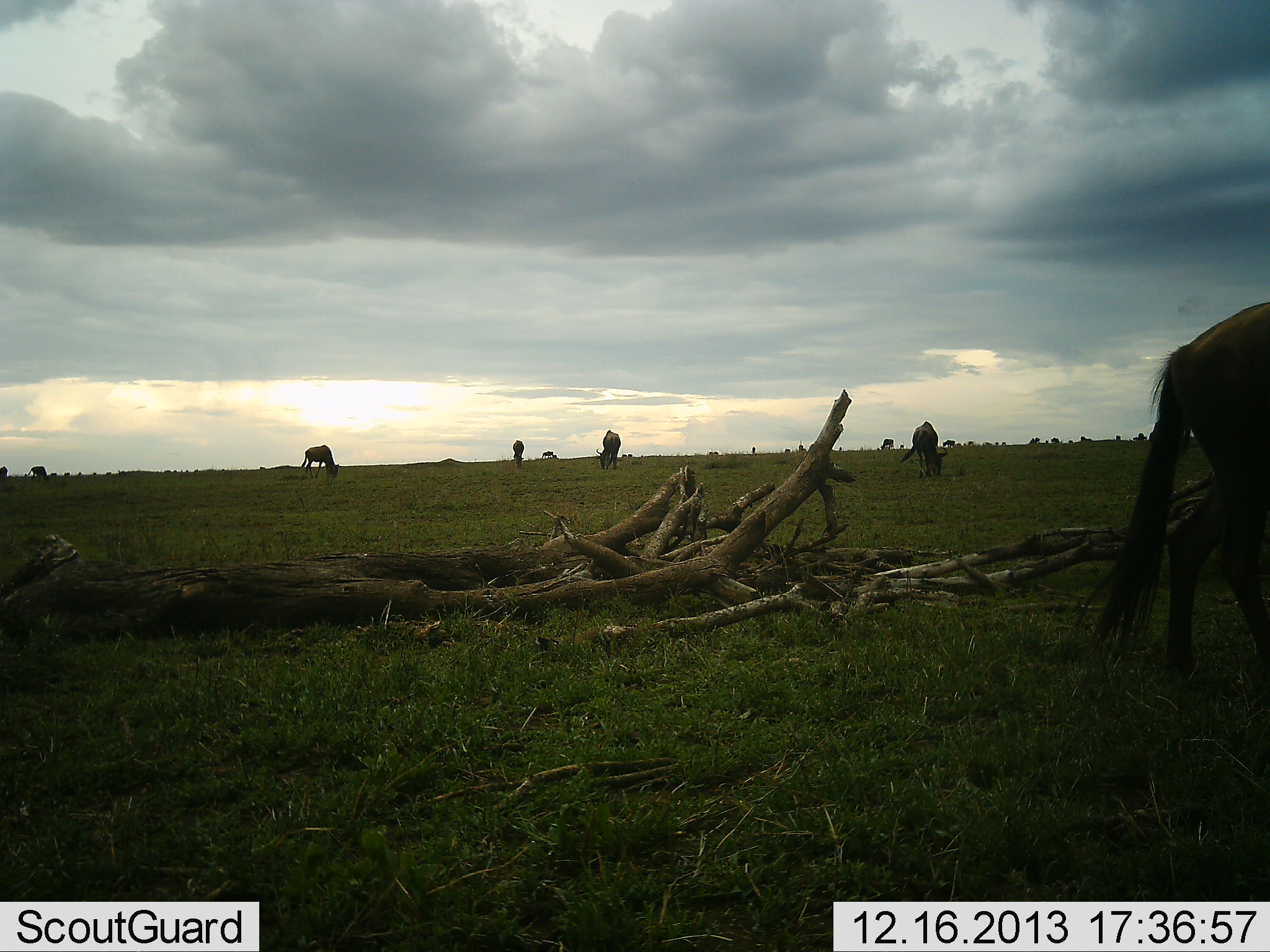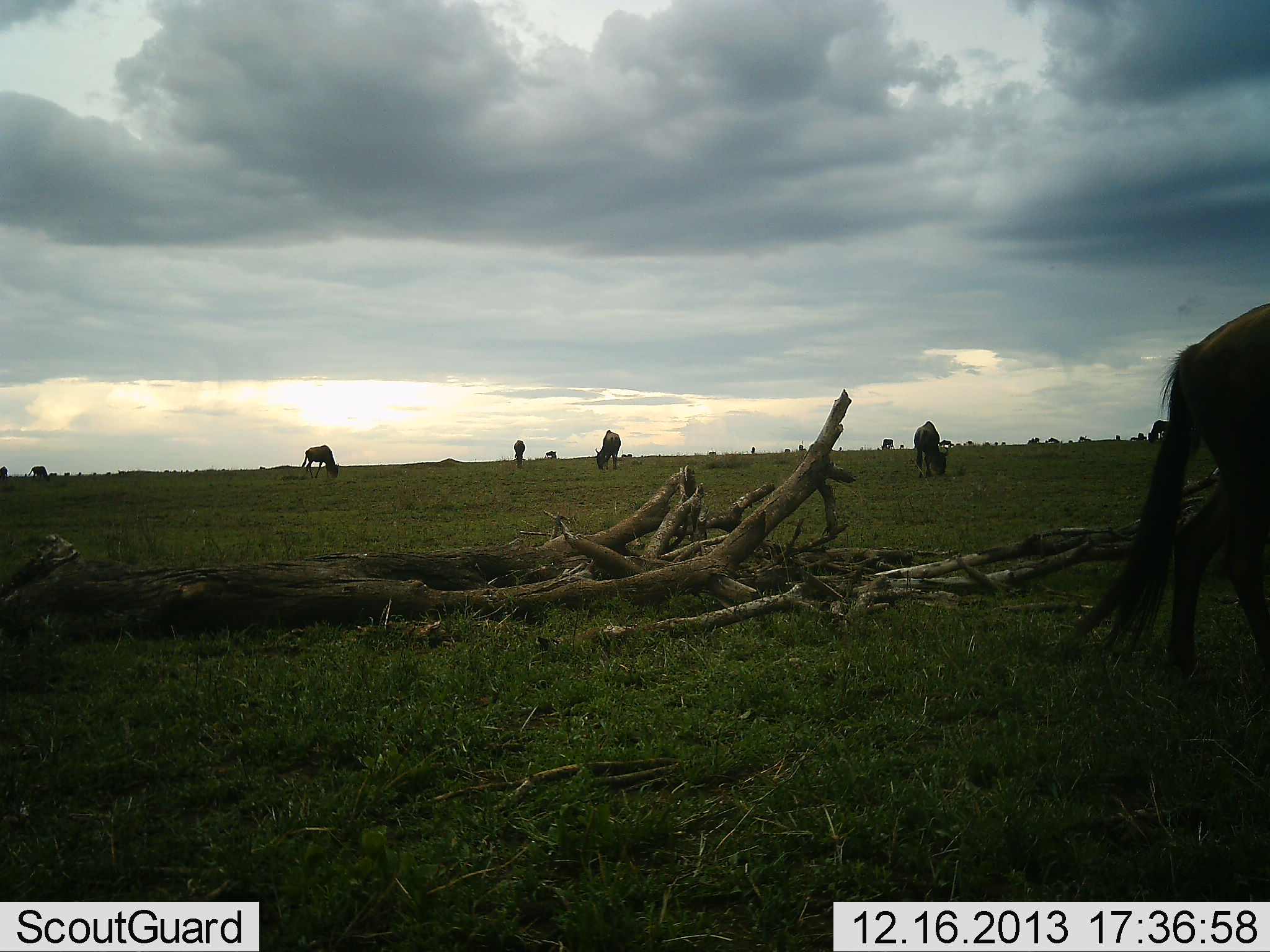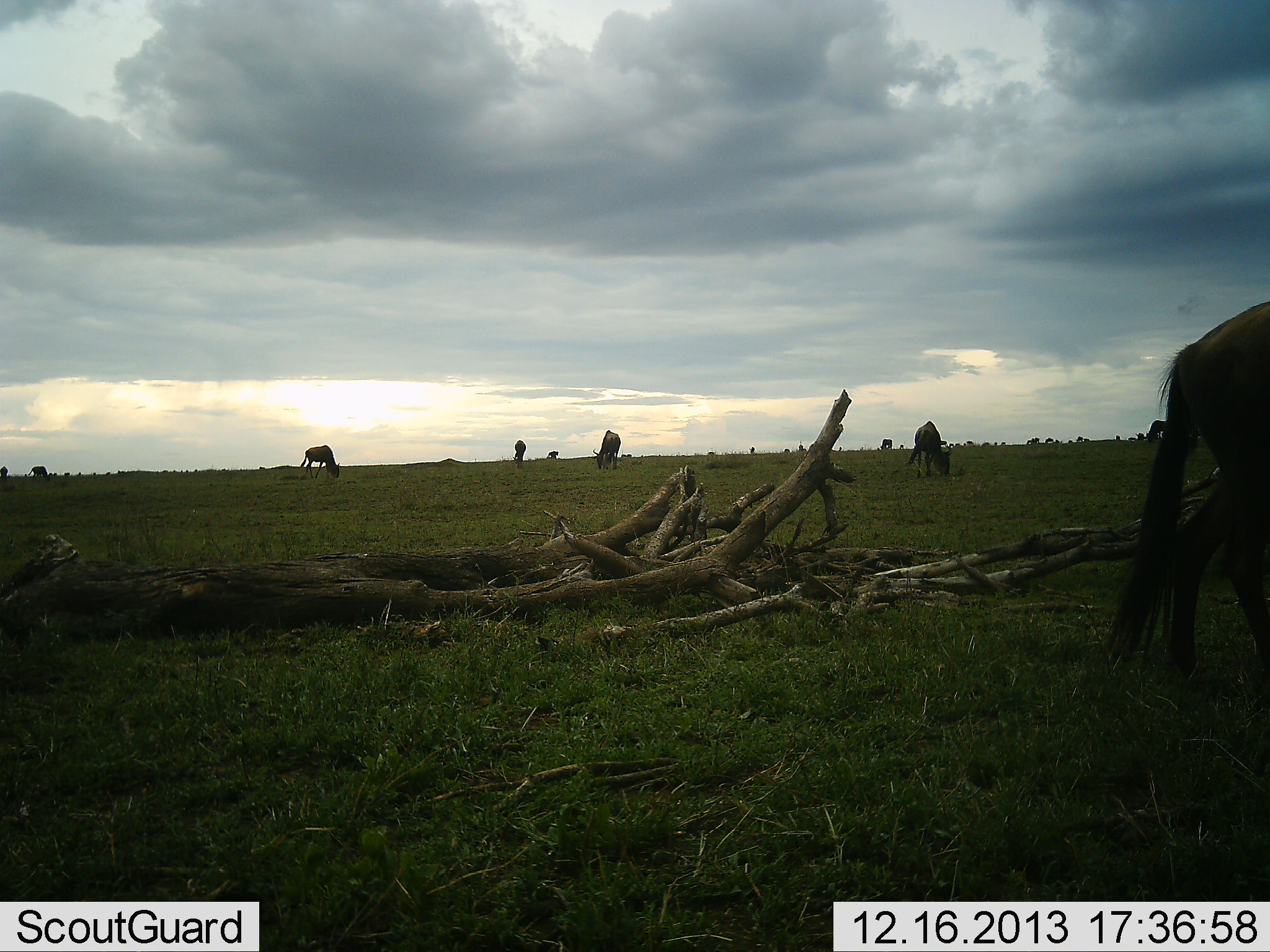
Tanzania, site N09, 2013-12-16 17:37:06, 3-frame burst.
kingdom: Animalia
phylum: Chordata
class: Mammalia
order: Artiodactyla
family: Bovidae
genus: Connochaetes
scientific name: Connochaetes taurinus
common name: blue wildebeest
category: wildebeest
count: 11-50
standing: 40%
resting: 0%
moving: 40%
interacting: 0%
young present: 0%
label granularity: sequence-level